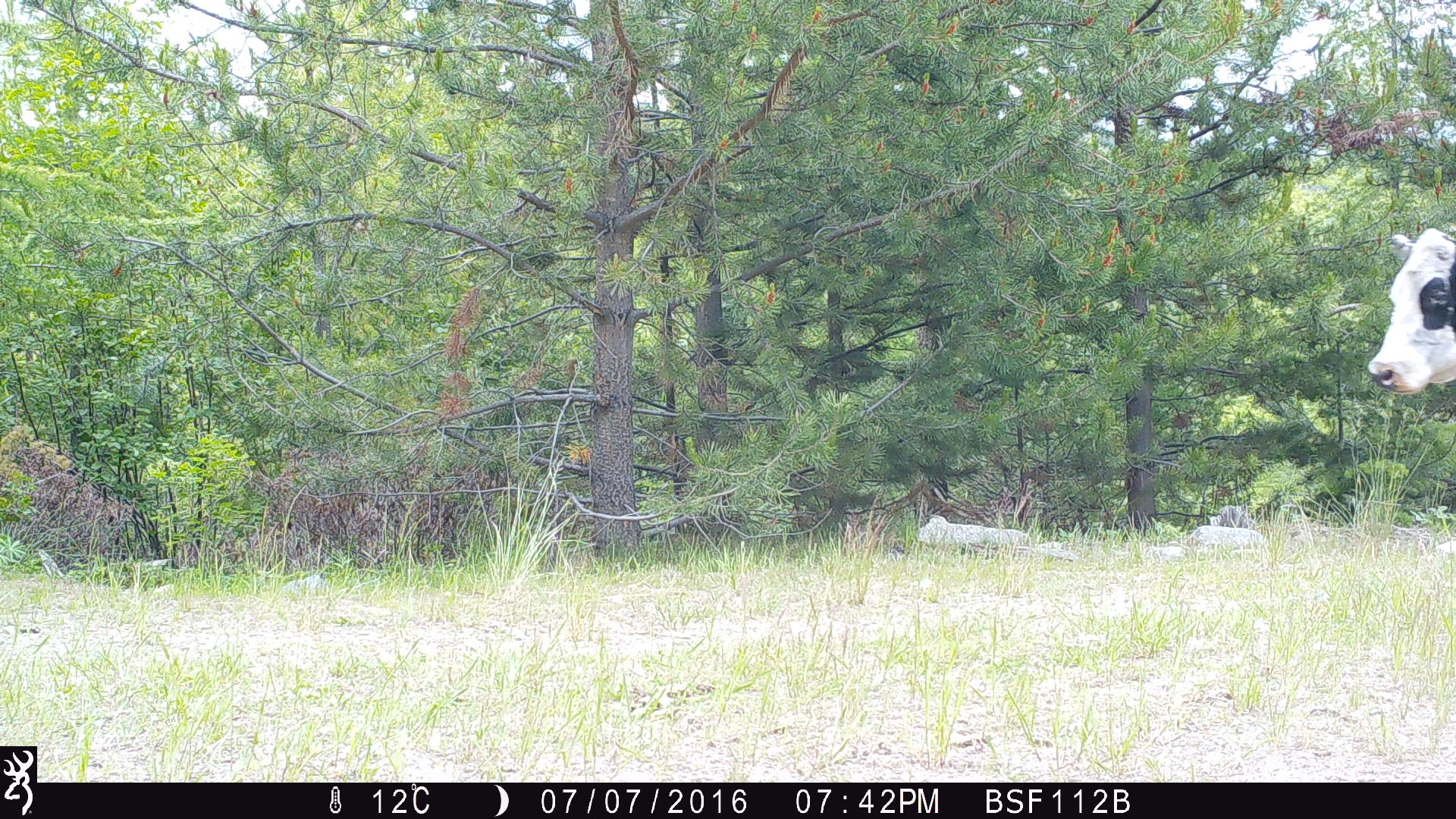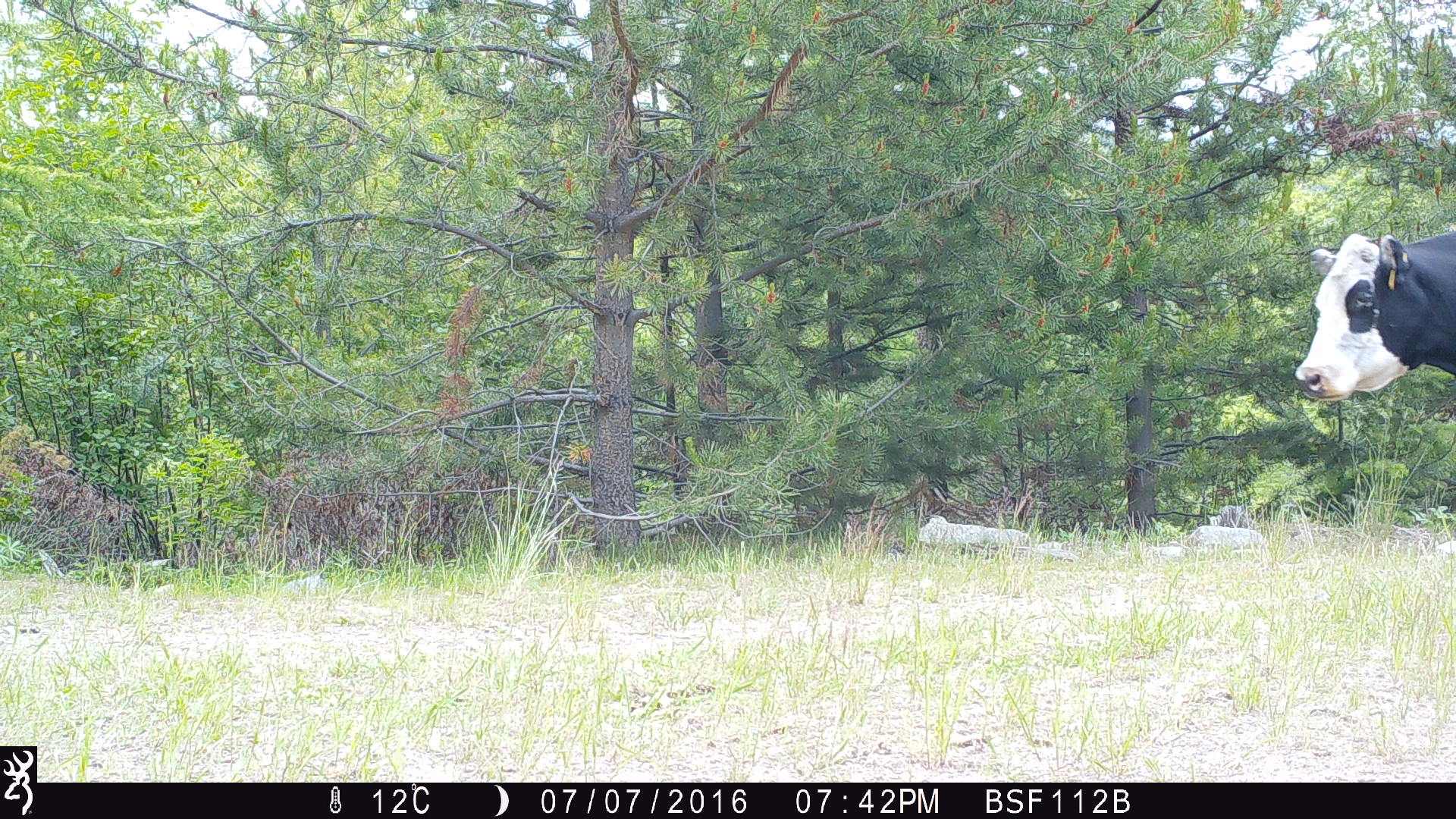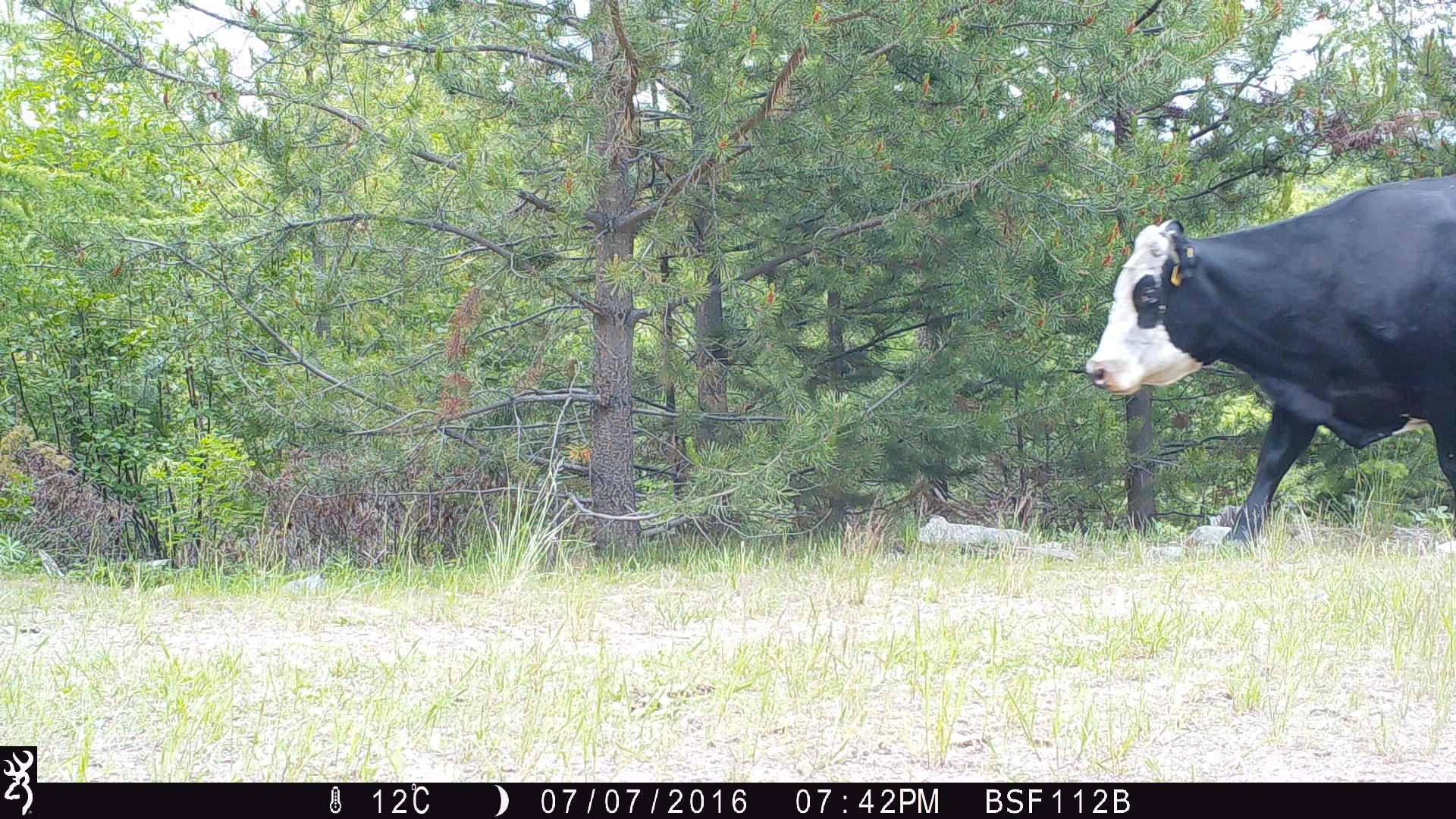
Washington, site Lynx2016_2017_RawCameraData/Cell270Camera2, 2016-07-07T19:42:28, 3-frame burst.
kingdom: Animalia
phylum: Chordata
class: Mammalia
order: Artiodactyla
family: Bovidae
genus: Bos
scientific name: Bos taurus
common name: domestic cattle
Domestic cattle (Bos taurus). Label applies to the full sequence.